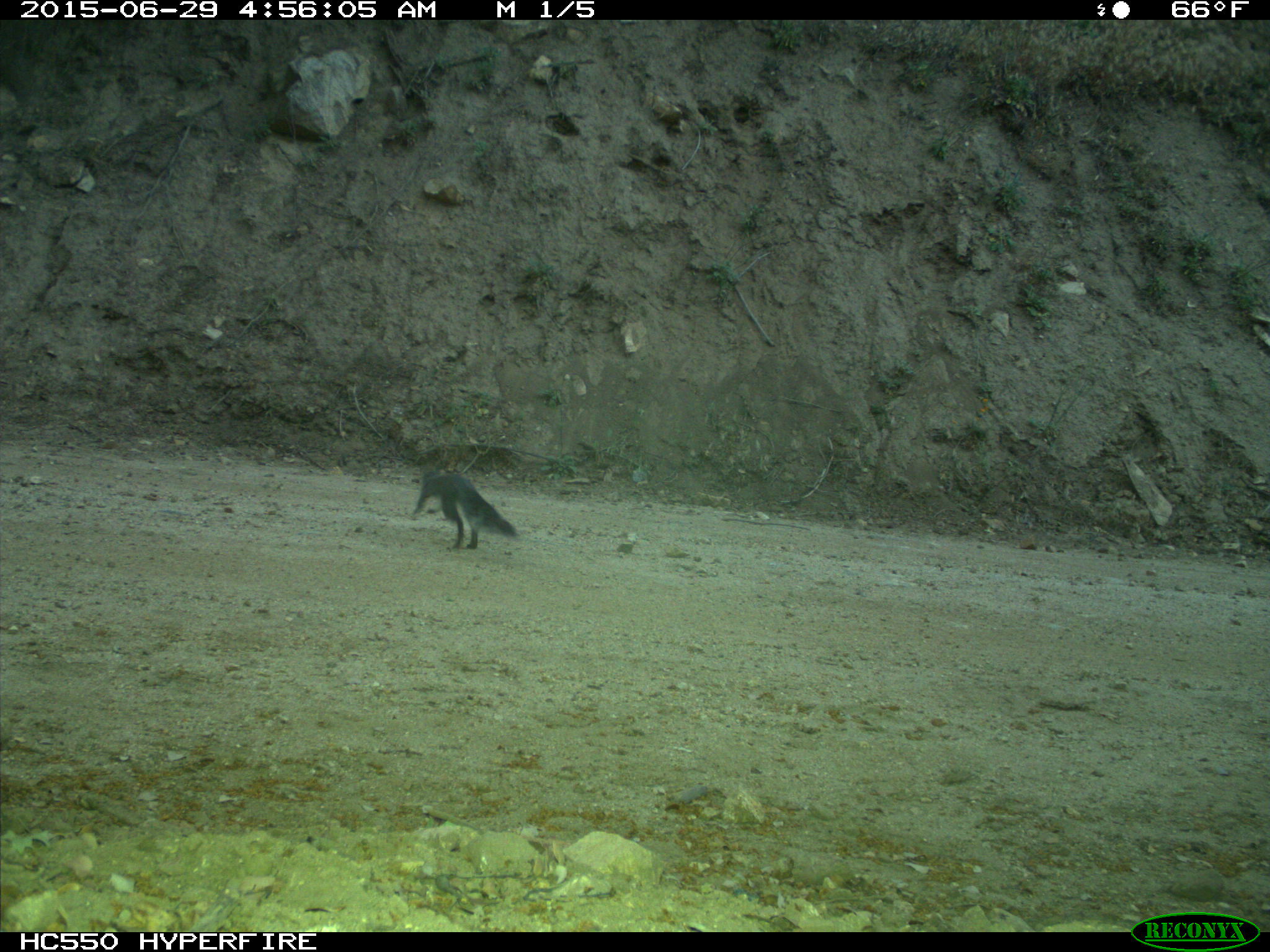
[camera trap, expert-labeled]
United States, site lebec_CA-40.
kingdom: Animalia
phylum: Chordata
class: Mammalia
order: Rodentia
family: Sciuridae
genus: Sciurus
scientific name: Sciurus carolinensis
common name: eastern gray squirrel